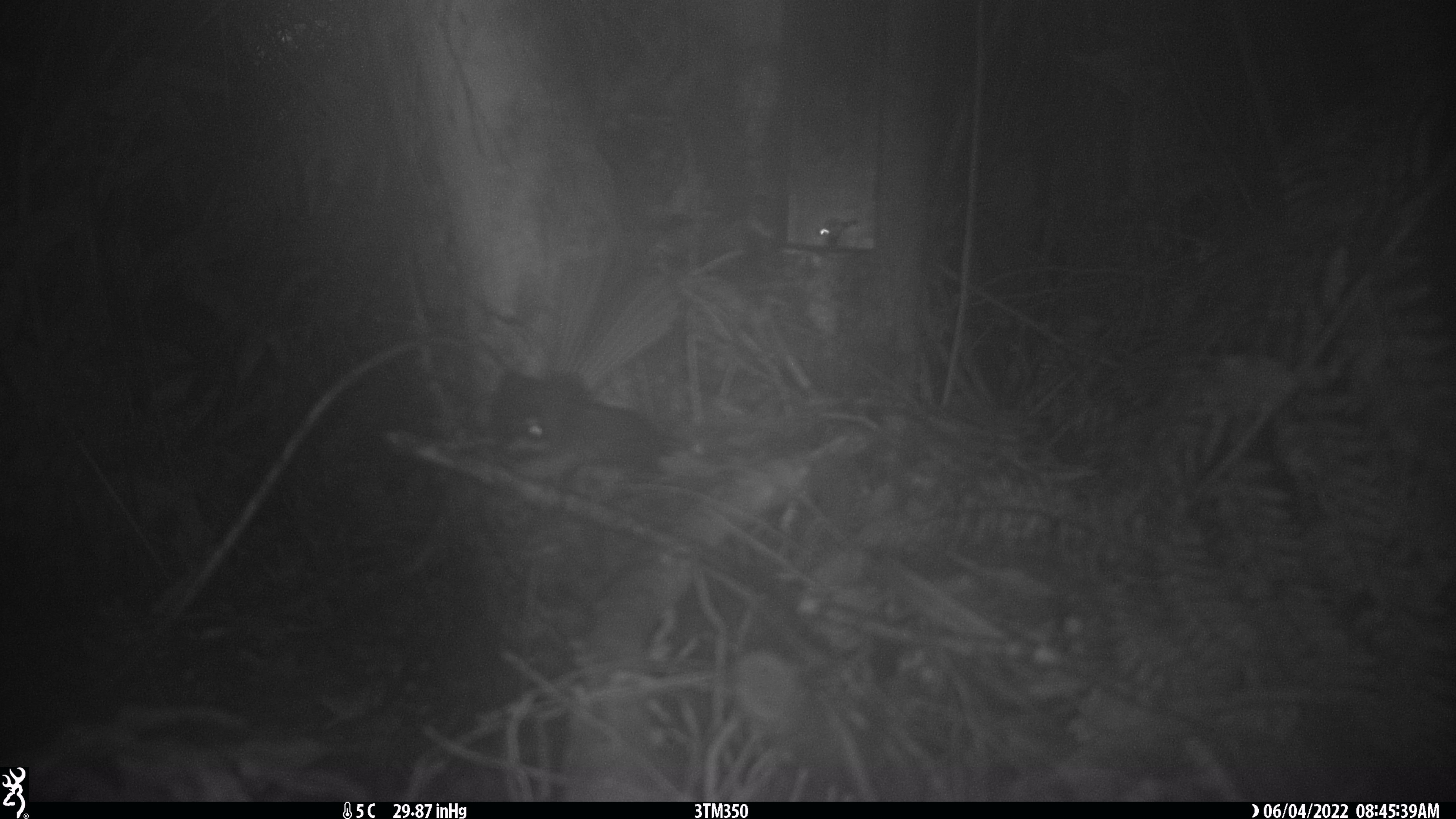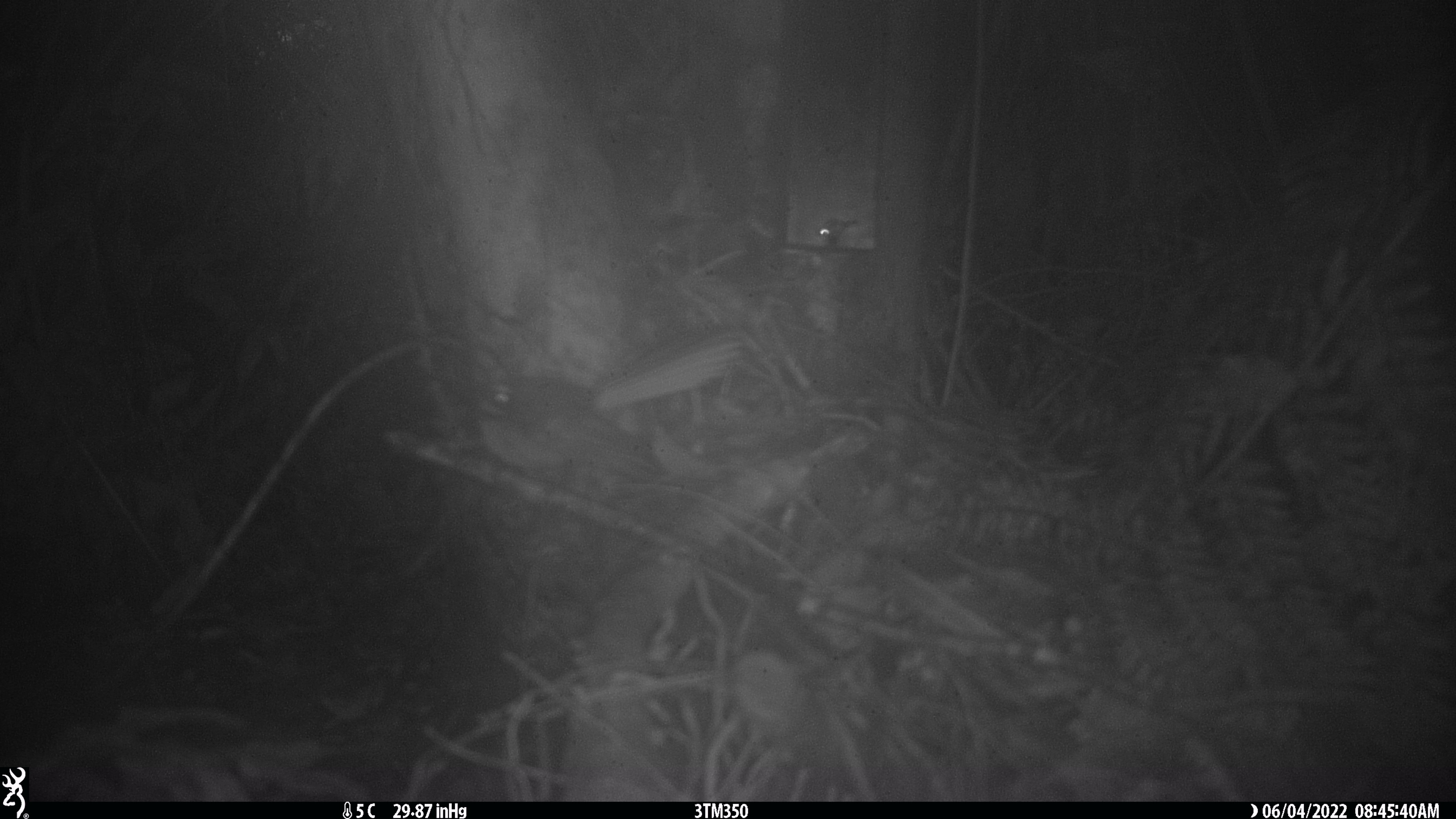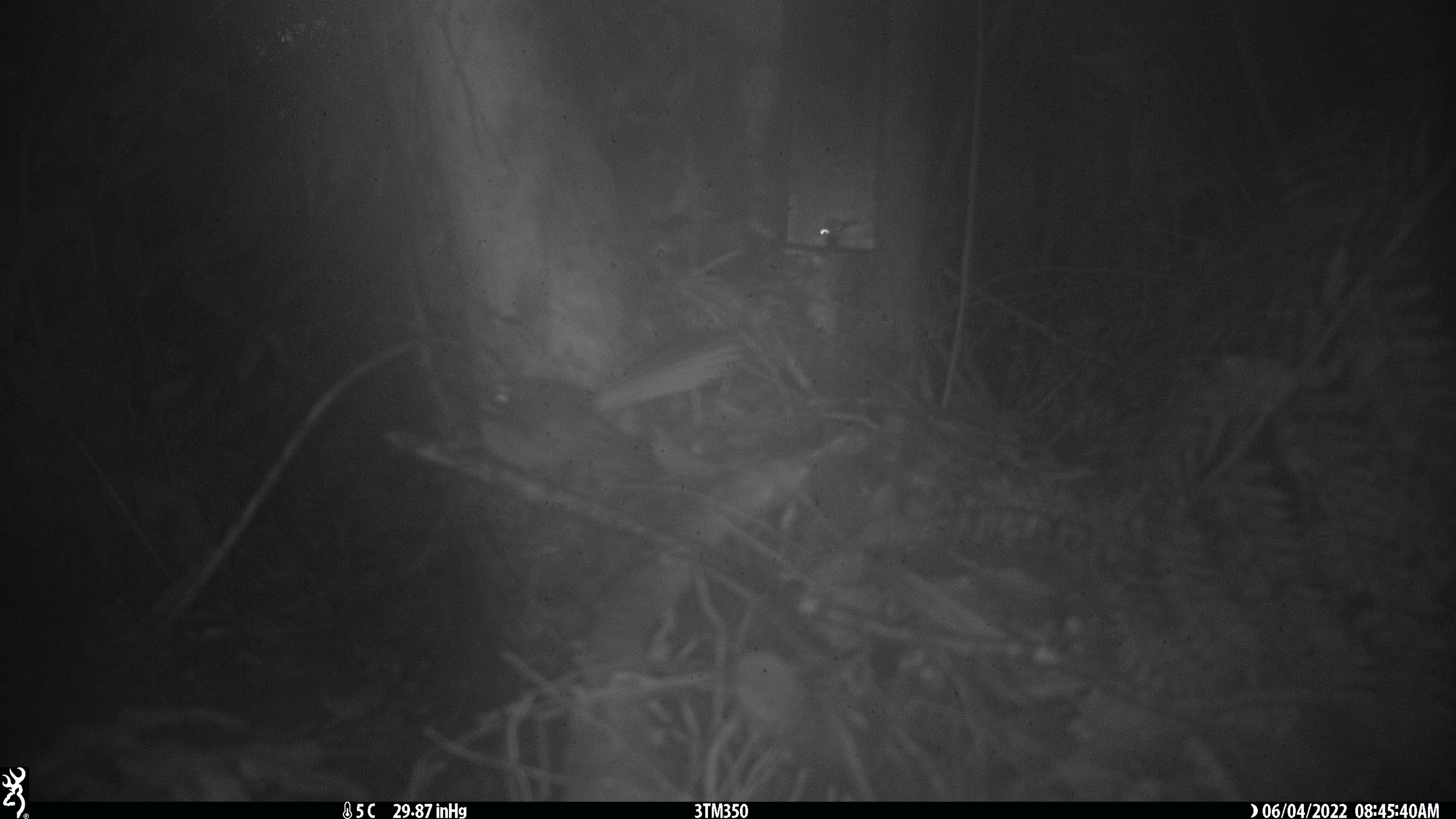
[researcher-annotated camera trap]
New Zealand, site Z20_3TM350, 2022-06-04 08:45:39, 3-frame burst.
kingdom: Animalia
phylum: Chordata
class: Aves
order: Passeriformes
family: Rhipiduridae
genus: Rhipidura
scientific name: Rhipidura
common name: fantails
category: fantail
Fantail (fantails) (Rhipidura).